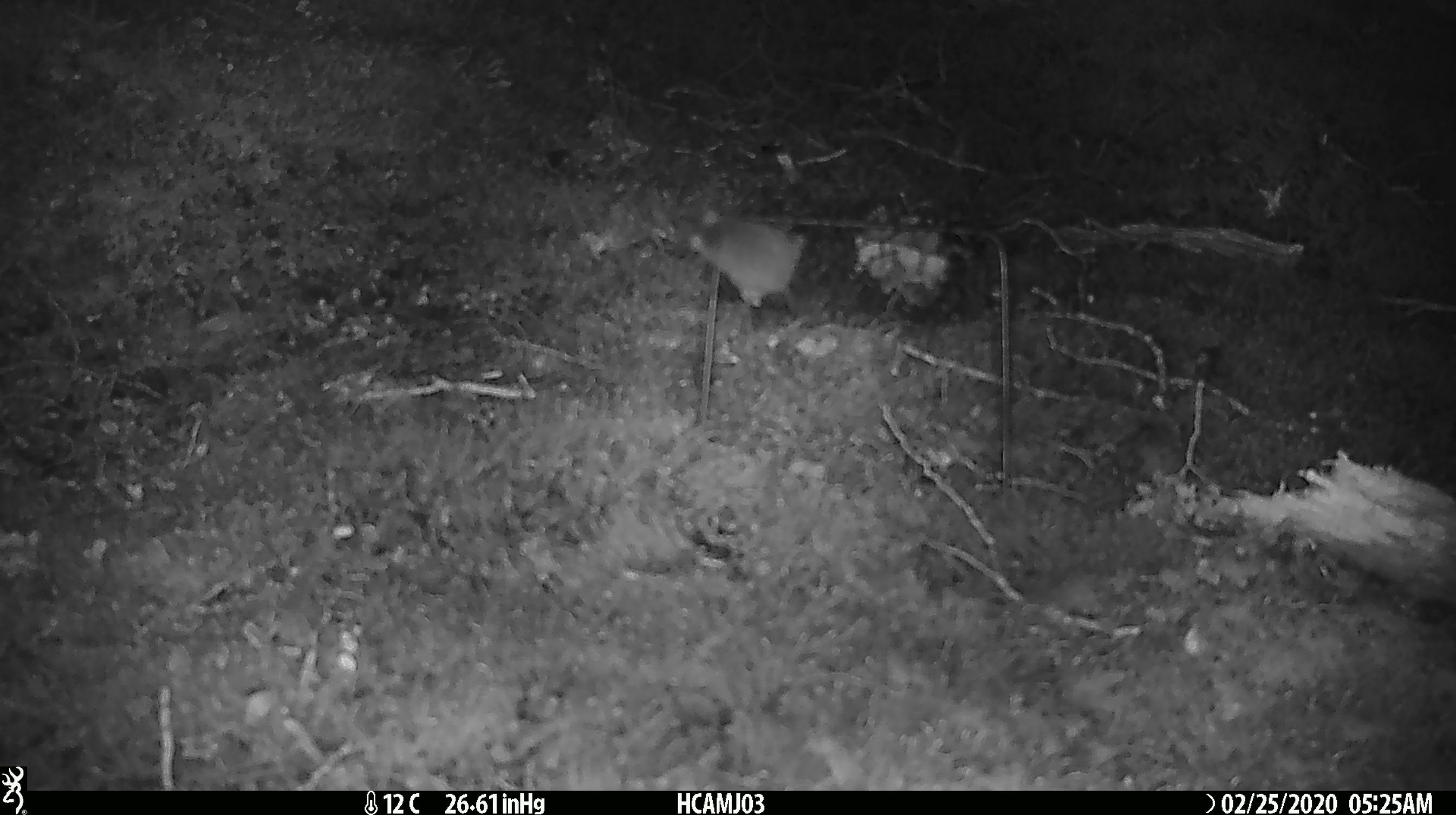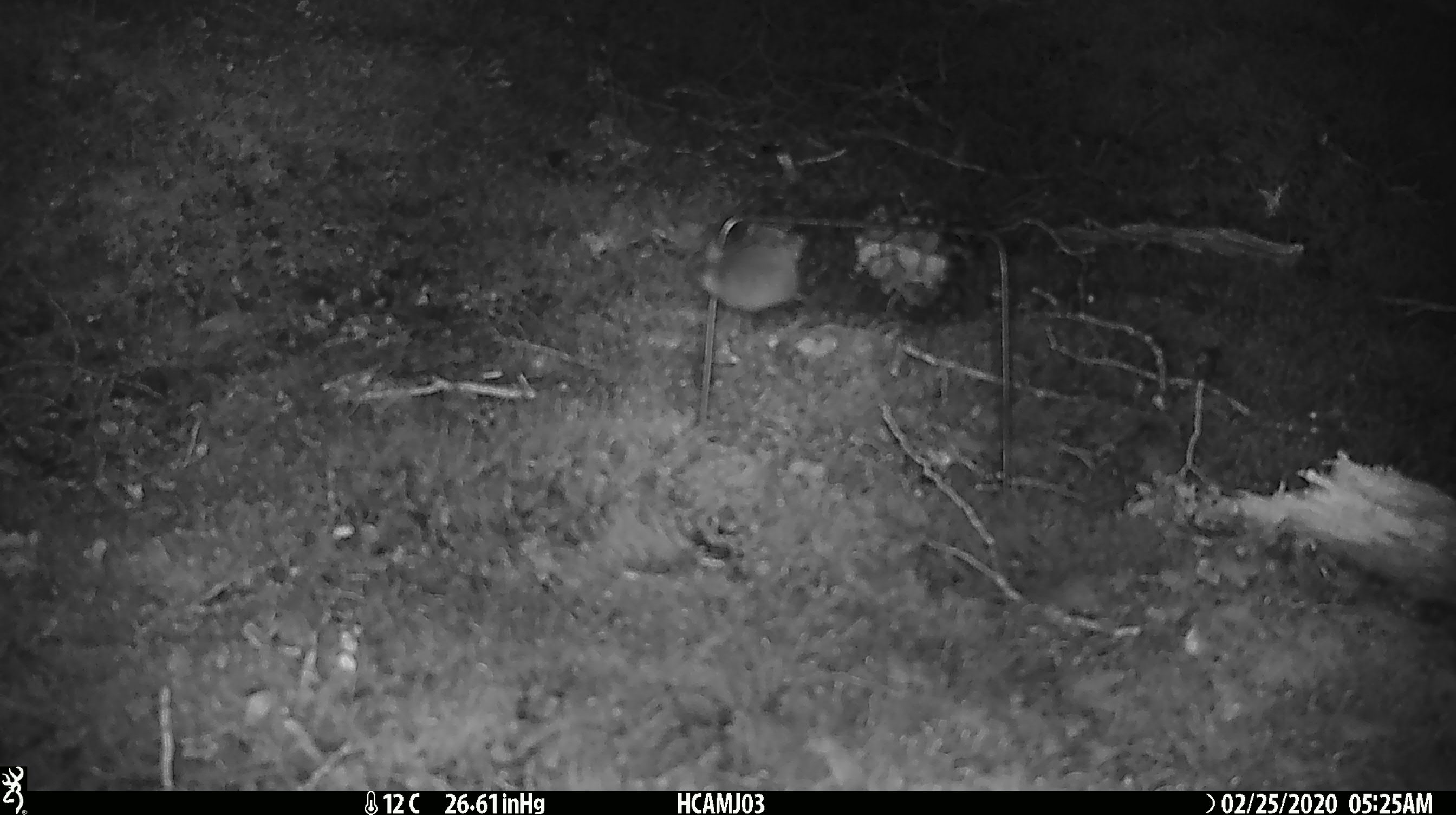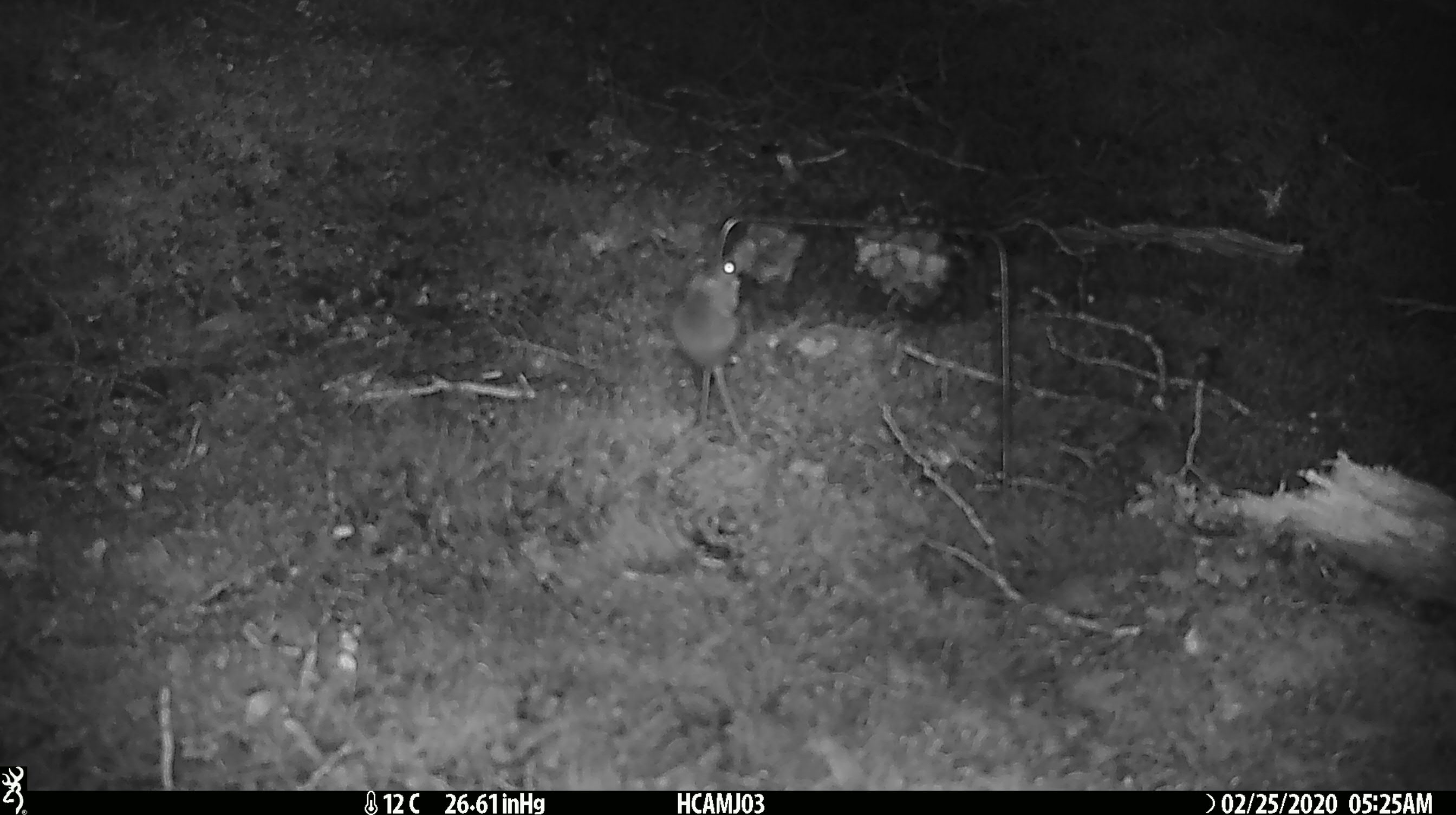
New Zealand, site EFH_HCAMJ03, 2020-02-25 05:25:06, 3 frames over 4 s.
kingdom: Animalia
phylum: Chordata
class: Mammalia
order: Rodentia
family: Muridae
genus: Mus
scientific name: Mus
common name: mouse